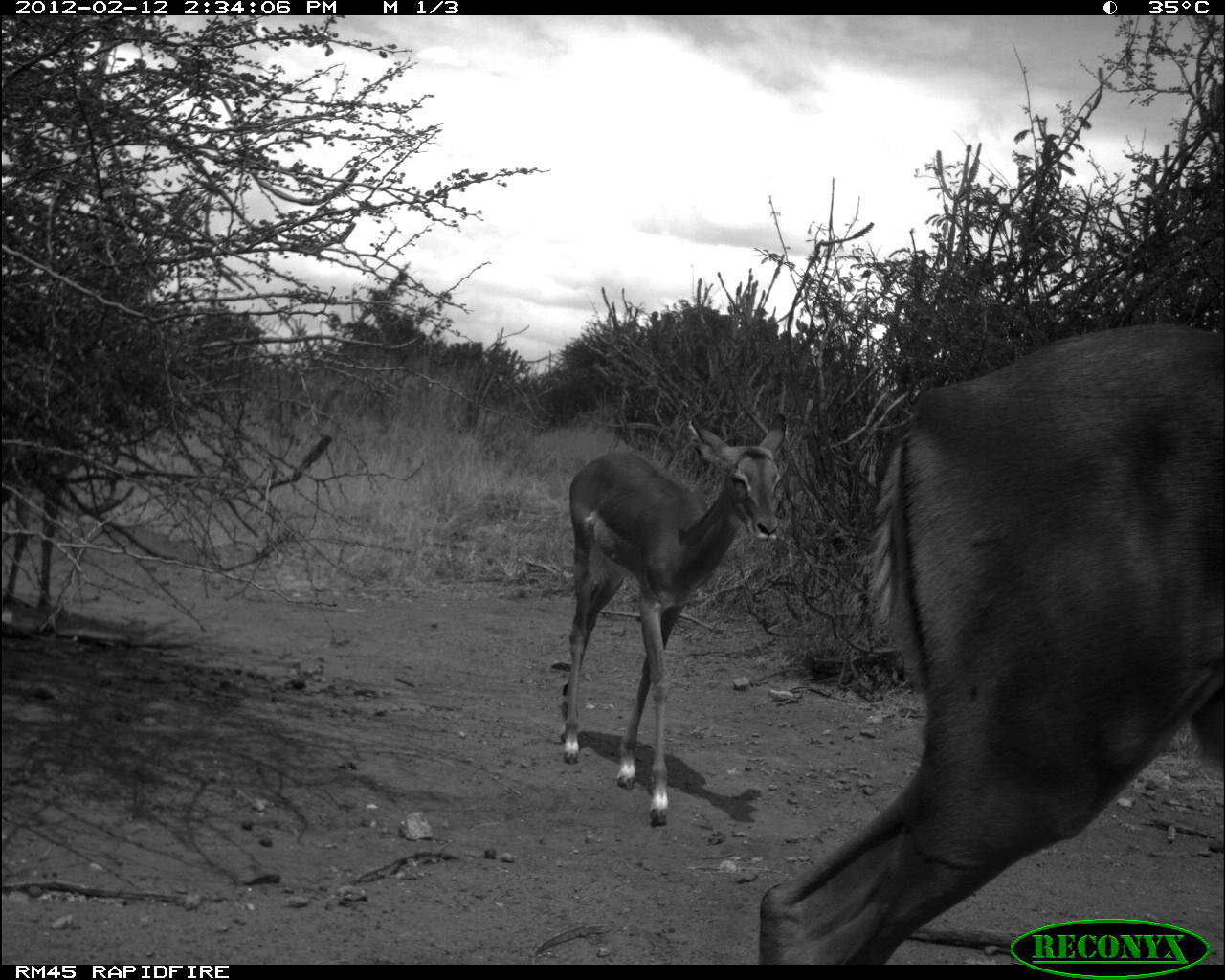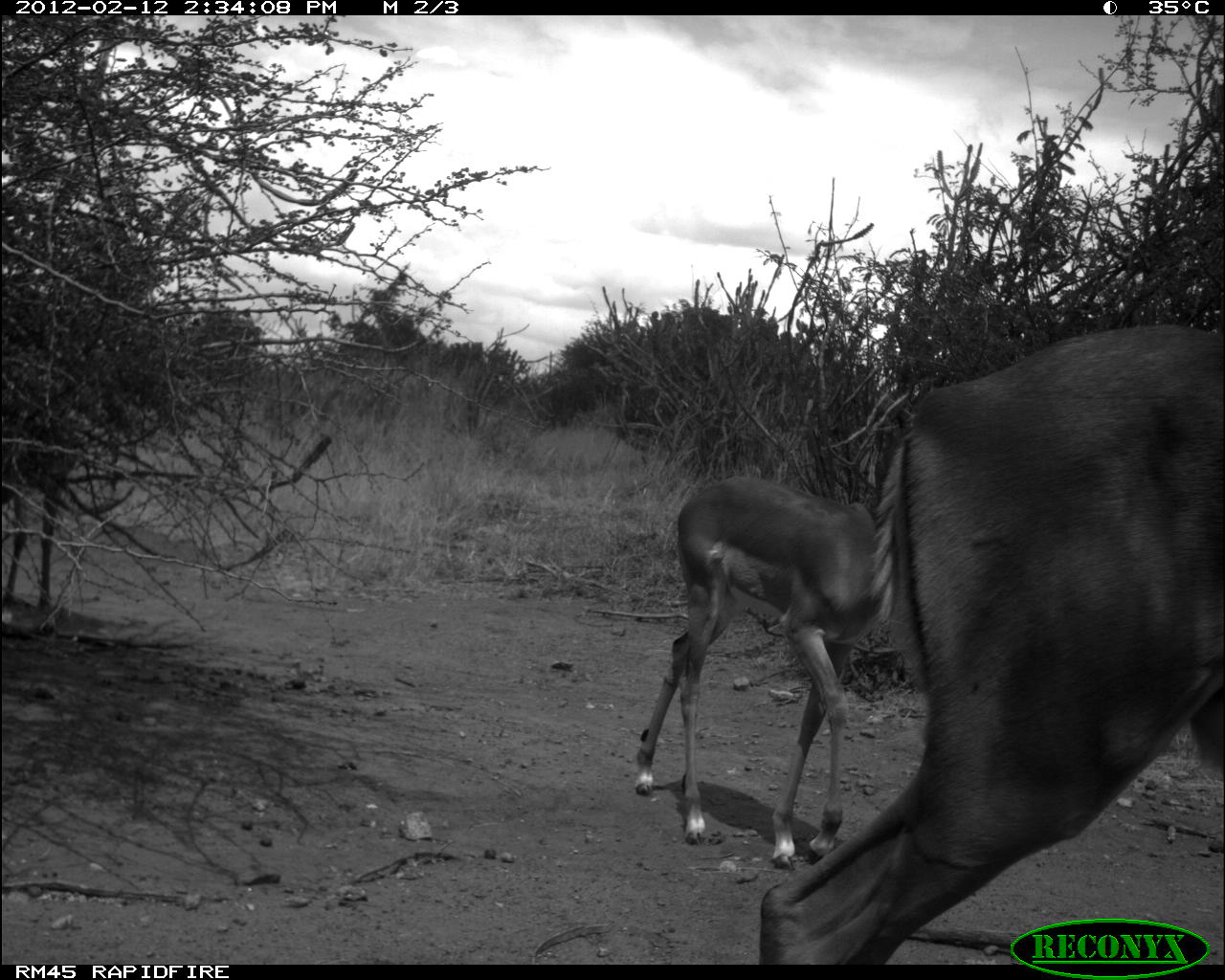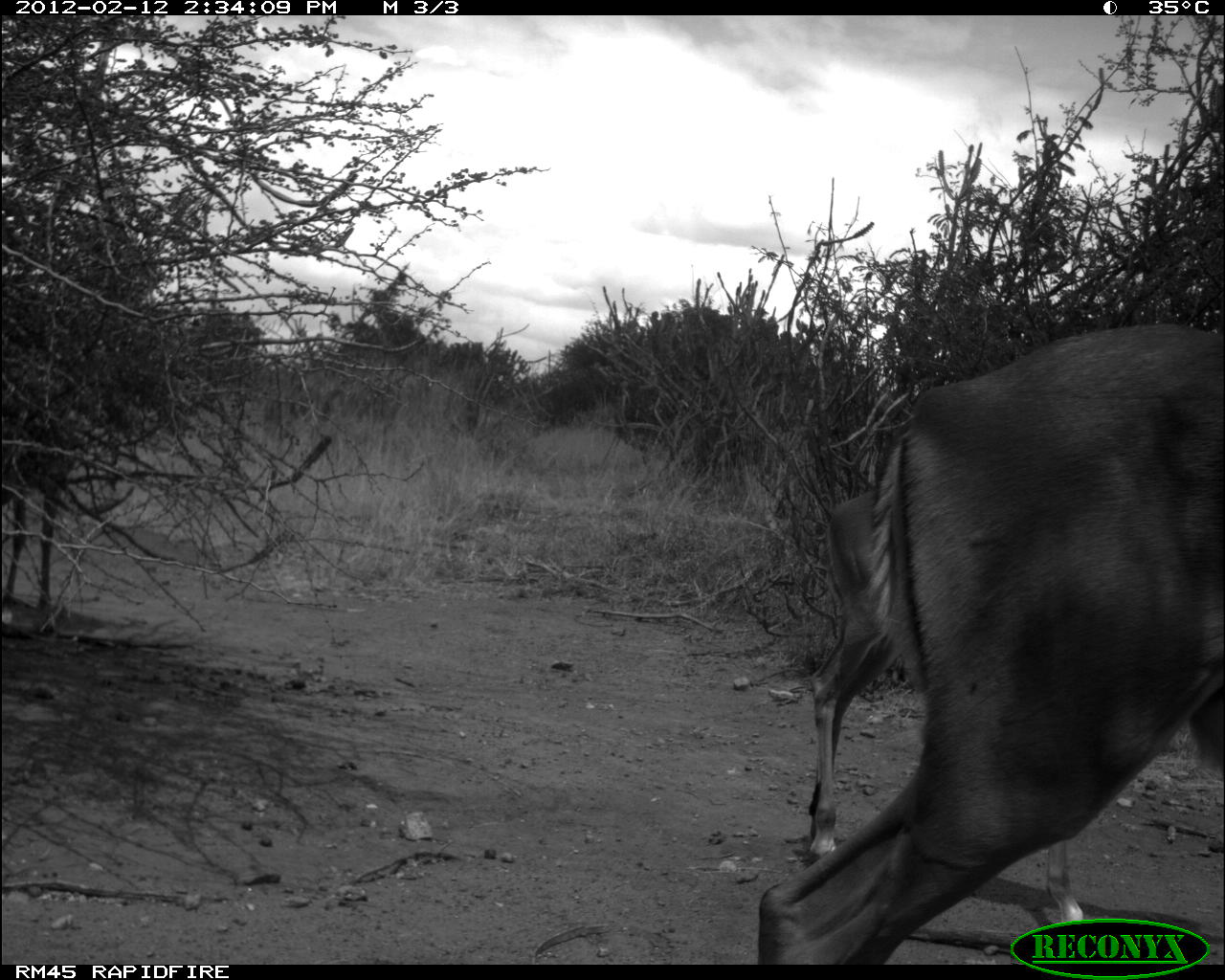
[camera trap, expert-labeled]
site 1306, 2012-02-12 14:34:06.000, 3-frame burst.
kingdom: Animalia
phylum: Chordata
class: Mammalia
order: Artiodactyla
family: Bovidae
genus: Aepyceros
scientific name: Aepyceros melampus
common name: impala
Aepyceros melampus (impala), count 3.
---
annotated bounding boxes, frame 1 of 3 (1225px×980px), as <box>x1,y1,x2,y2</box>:
aepyceros melampus: <box>756,320,1225,963</box>; <box>559,412,790,826</box>; <box>0,439,86,615</box>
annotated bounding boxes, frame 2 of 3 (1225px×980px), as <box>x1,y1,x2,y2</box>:
aepyceros melampus: <box>757,323,1225,964</box>; <box>633,470,875,865</box>; <box>0,424,93,634</box>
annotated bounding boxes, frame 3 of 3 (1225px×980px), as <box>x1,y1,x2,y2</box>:
aepyceros melampus: <box>755,321,1225,965</box>; <box>806,482,1085,932</box>; <box>0,414,89,635</box>